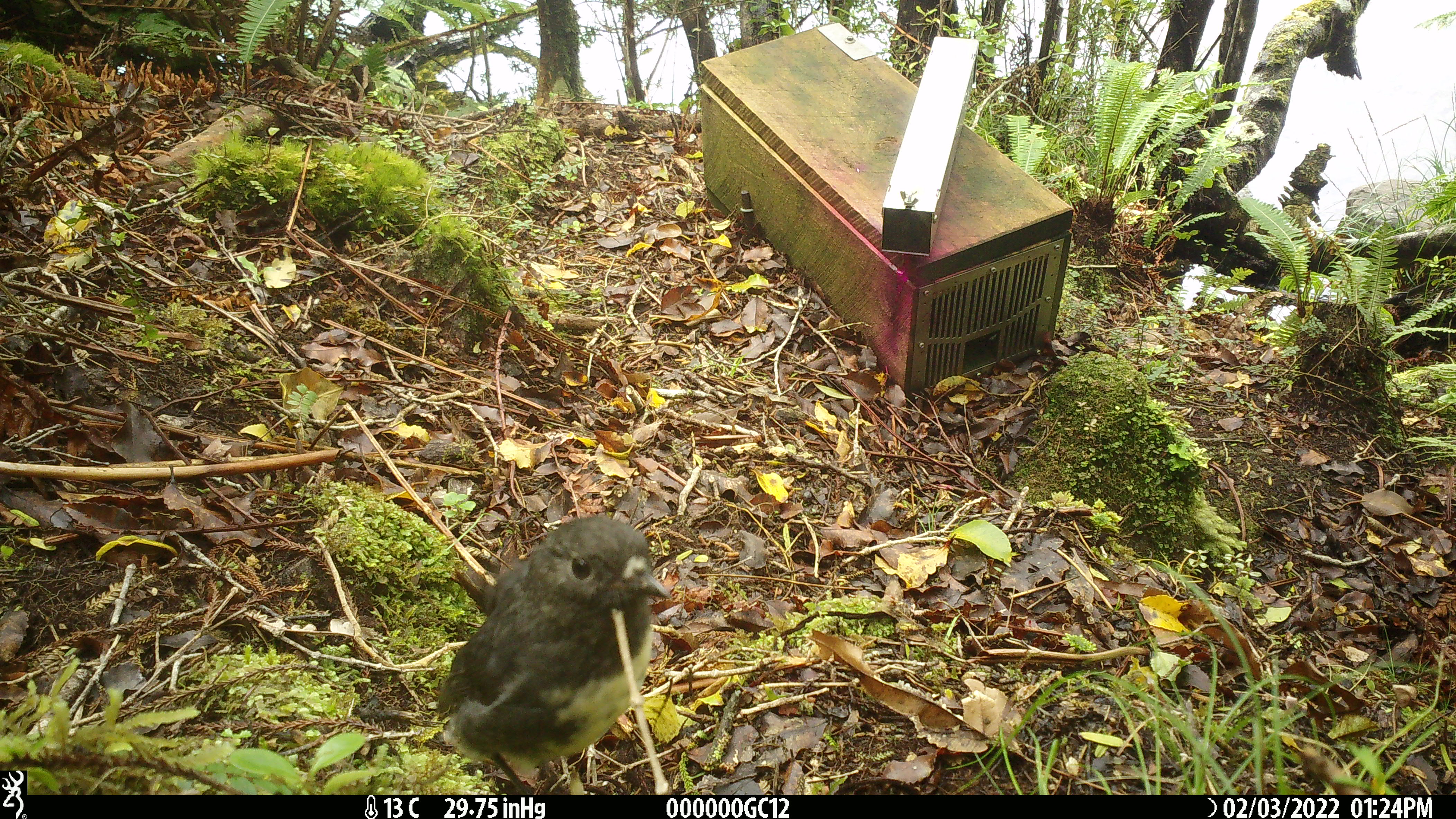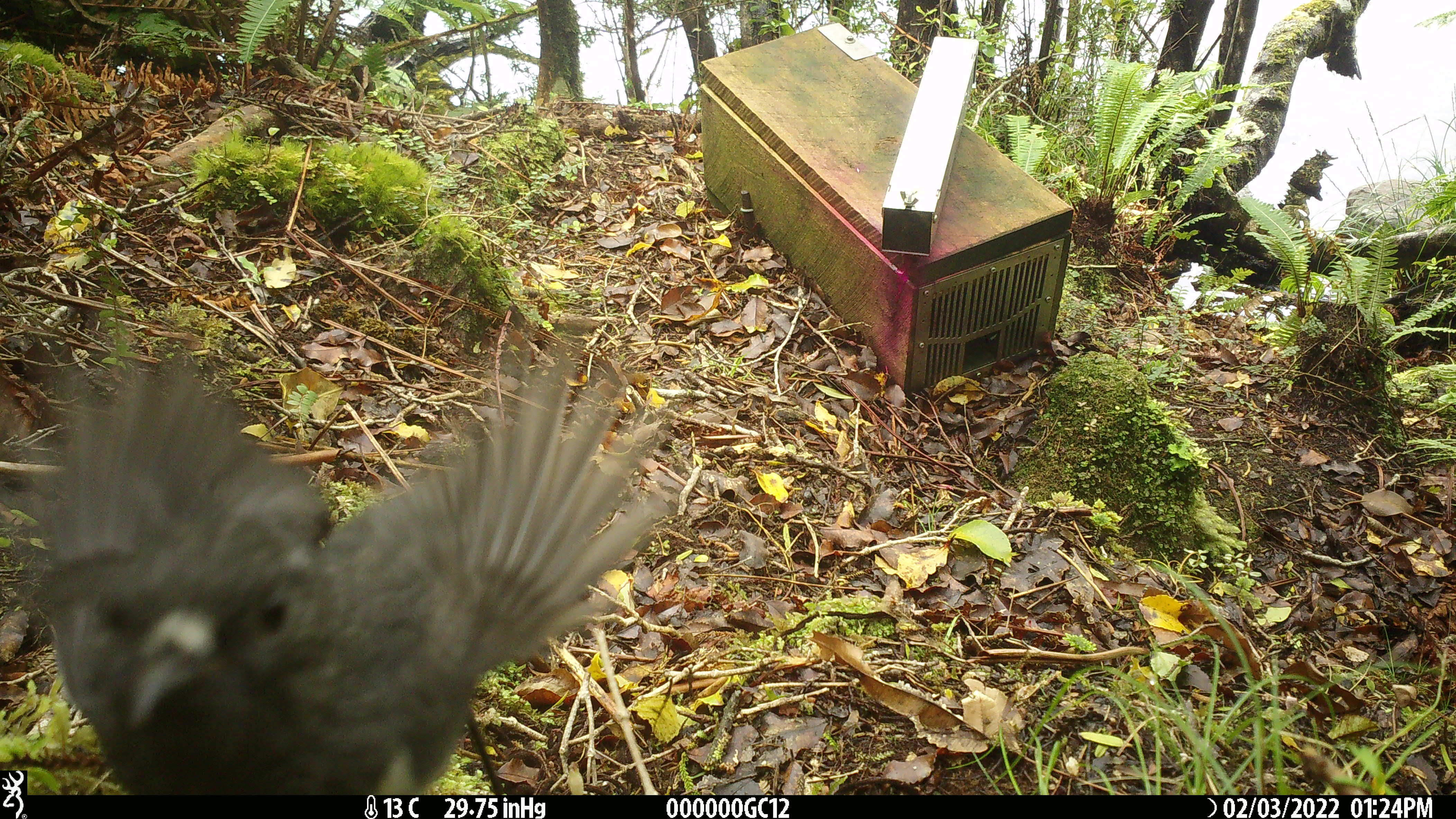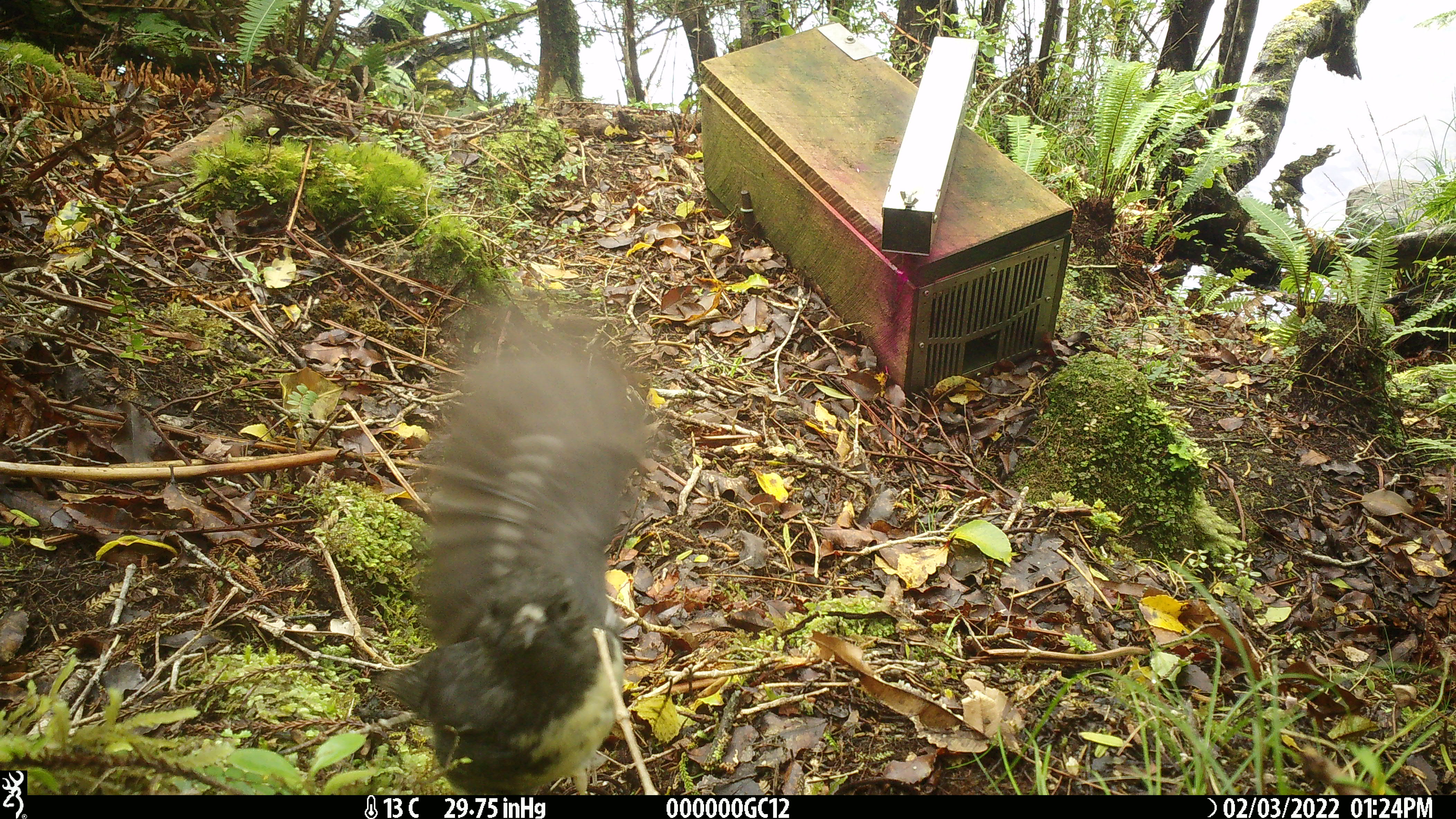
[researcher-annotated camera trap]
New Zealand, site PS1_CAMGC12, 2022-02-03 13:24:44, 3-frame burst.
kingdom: Animalia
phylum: Chordata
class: Aves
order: Passeriformes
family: Petroicidae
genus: Petroica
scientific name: Petroica australis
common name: new zealand robin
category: robin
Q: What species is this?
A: Robin (new zealand robin) (Petroica australis).